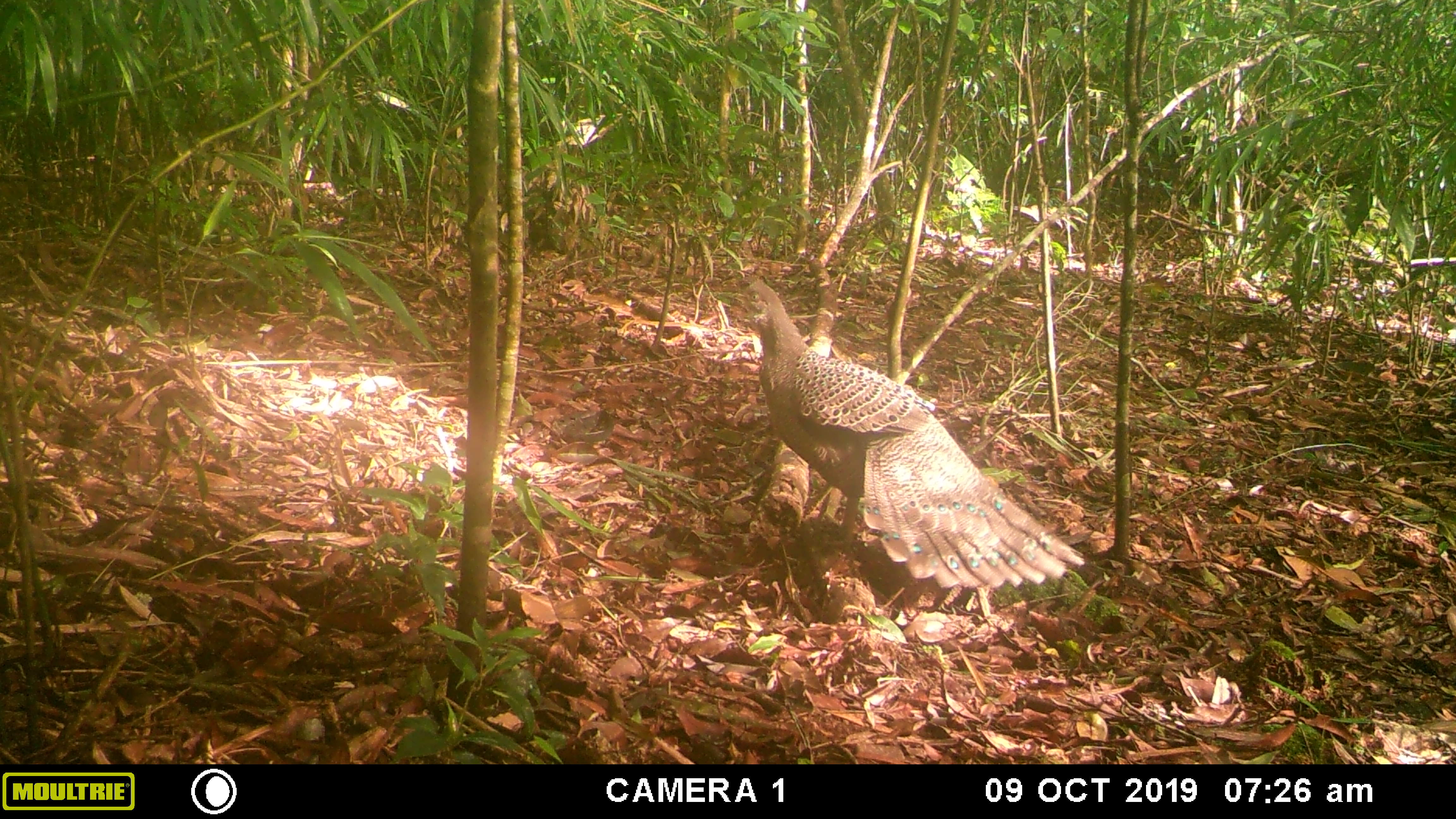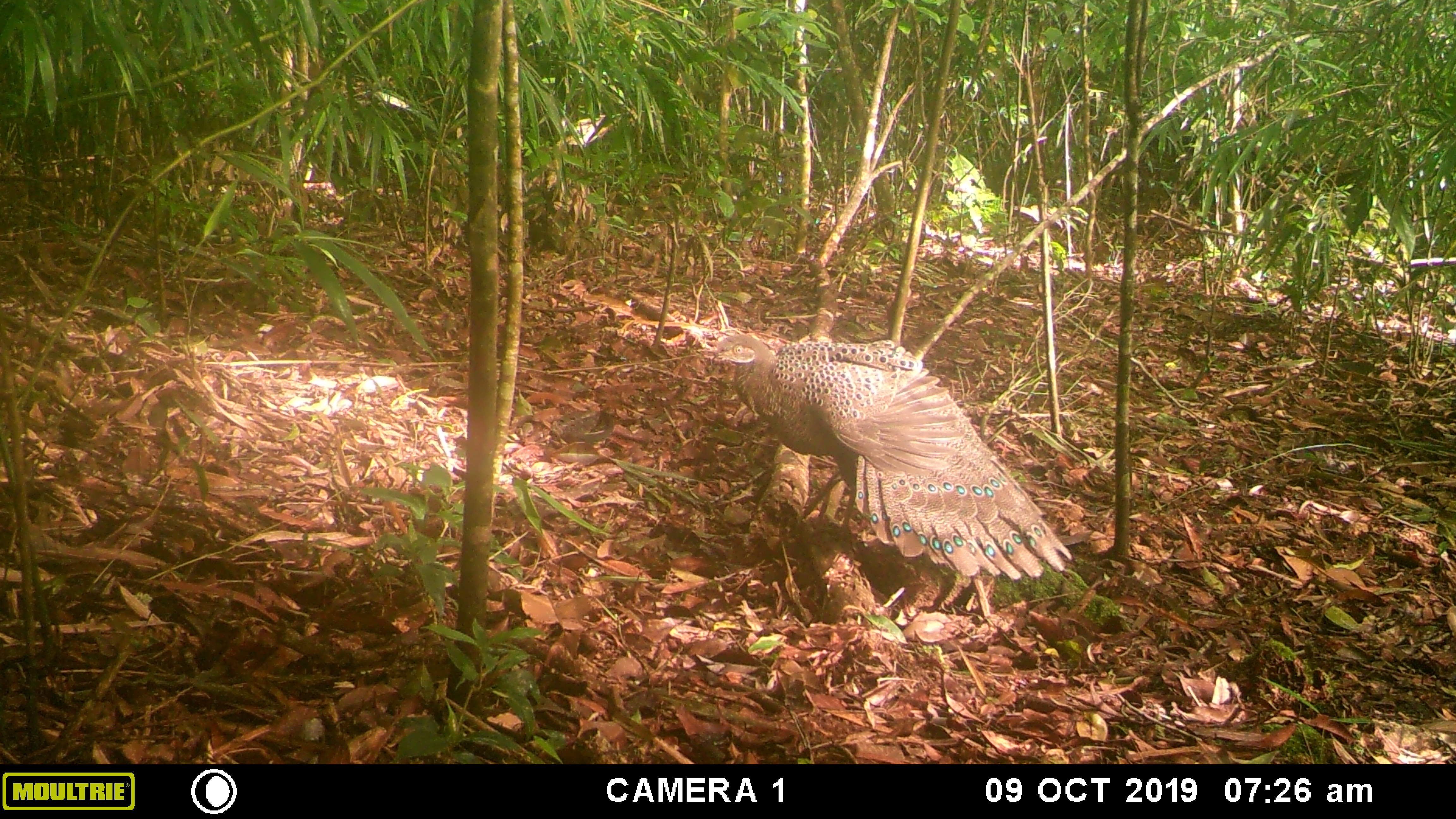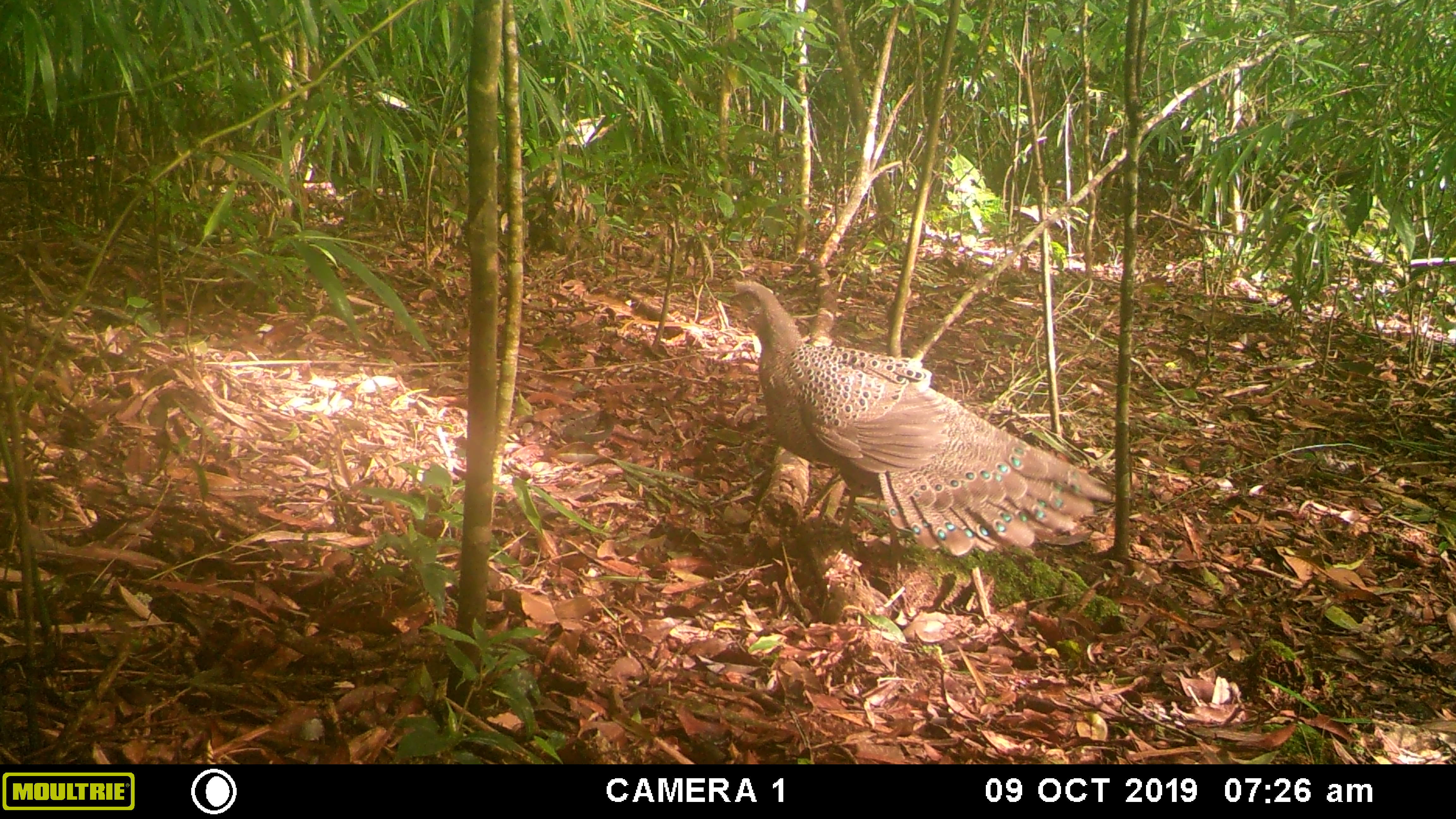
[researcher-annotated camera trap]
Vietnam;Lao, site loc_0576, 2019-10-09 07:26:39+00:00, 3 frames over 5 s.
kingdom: Animalia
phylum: Chordata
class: Aves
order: Galliformes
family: Phasianidae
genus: Polyplectron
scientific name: Polyplectron bicalcaratum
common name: gray peacock-pheasant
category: grey peacock pheasant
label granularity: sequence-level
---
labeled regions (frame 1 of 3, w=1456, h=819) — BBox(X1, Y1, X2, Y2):
grey peacock pheasant: BBox(729, 277, 1086, 589)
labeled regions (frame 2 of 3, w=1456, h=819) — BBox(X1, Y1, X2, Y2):
grey peacock pheasant: BBox(711, 333, 1074, 580)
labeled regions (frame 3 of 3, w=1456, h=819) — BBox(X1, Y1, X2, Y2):
grey peacock pheasant: BBox(727, 276, 1111, 569)